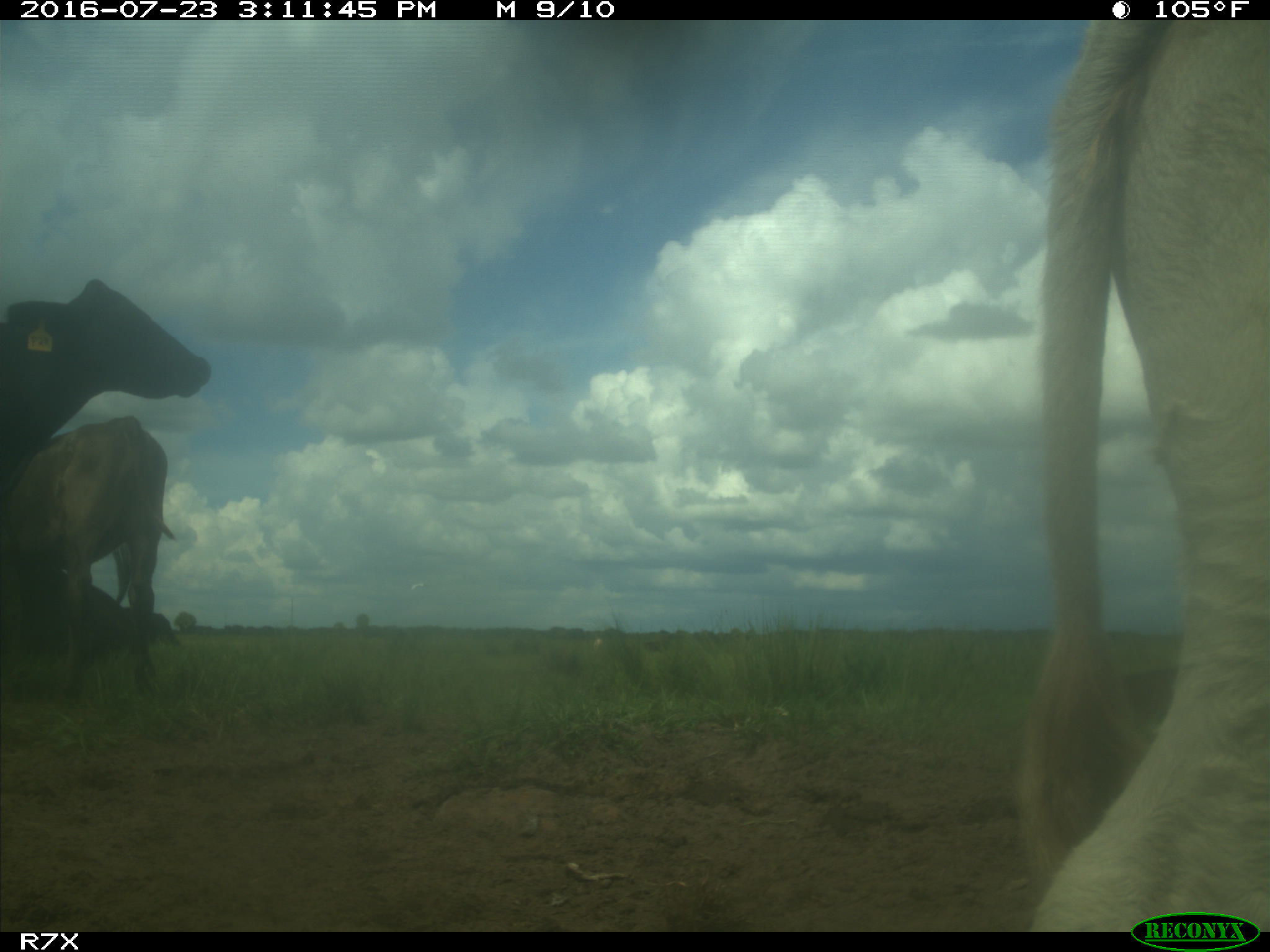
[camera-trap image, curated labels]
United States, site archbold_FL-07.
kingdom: Animalia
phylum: Chordata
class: Mammalia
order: Artiodactyla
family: Bovidae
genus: Bos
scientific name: Bos taurus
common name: domestic cow